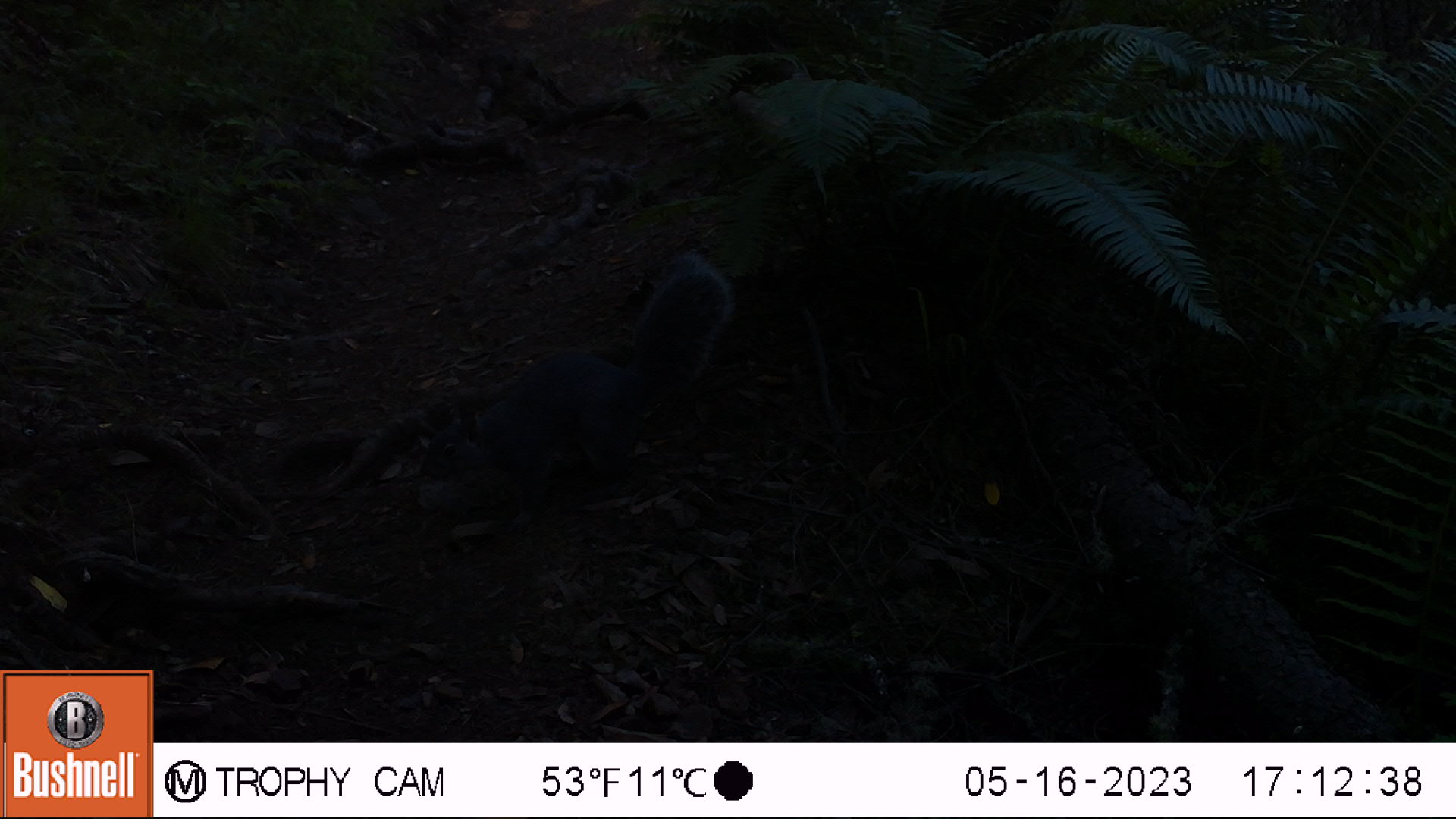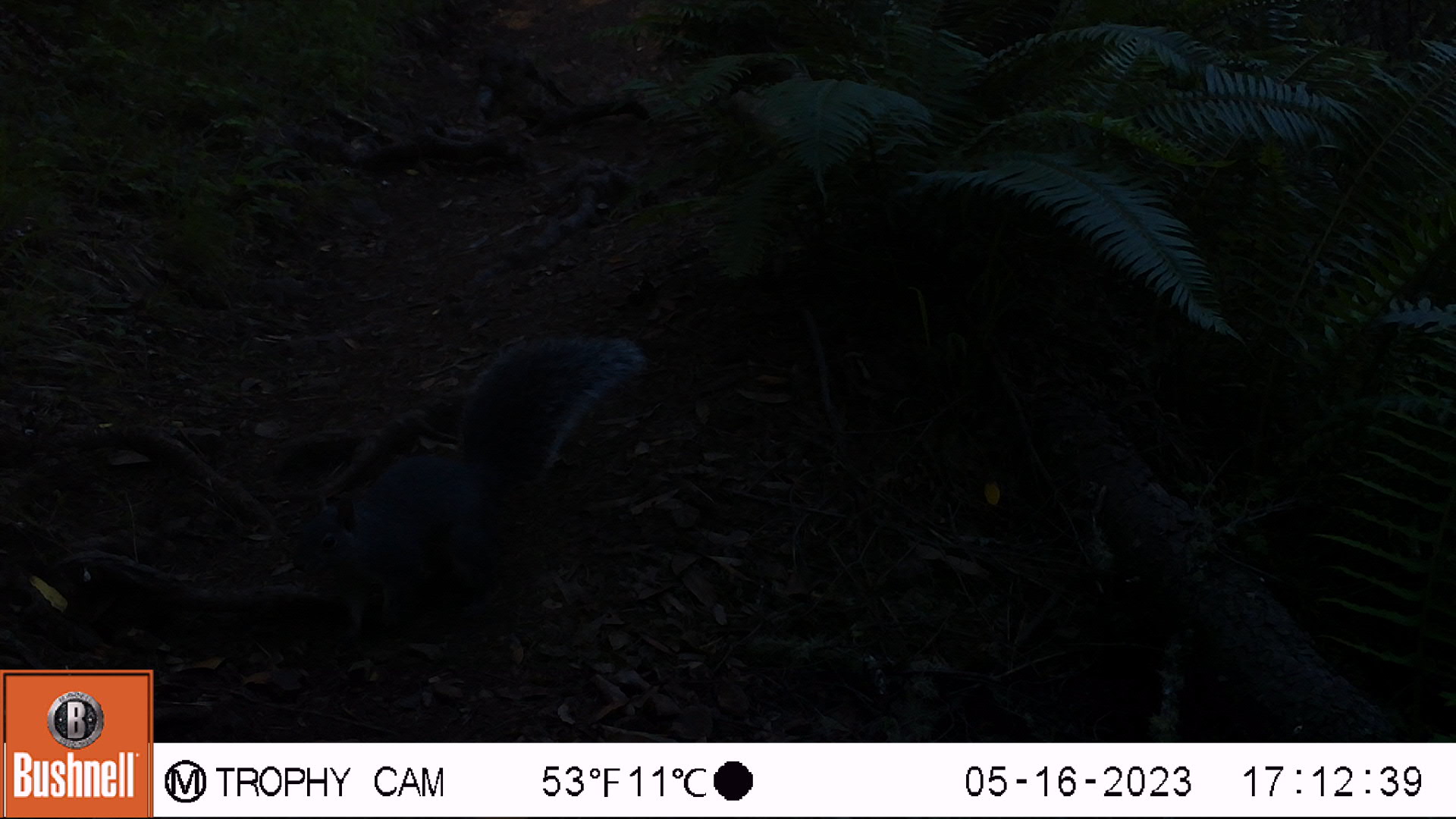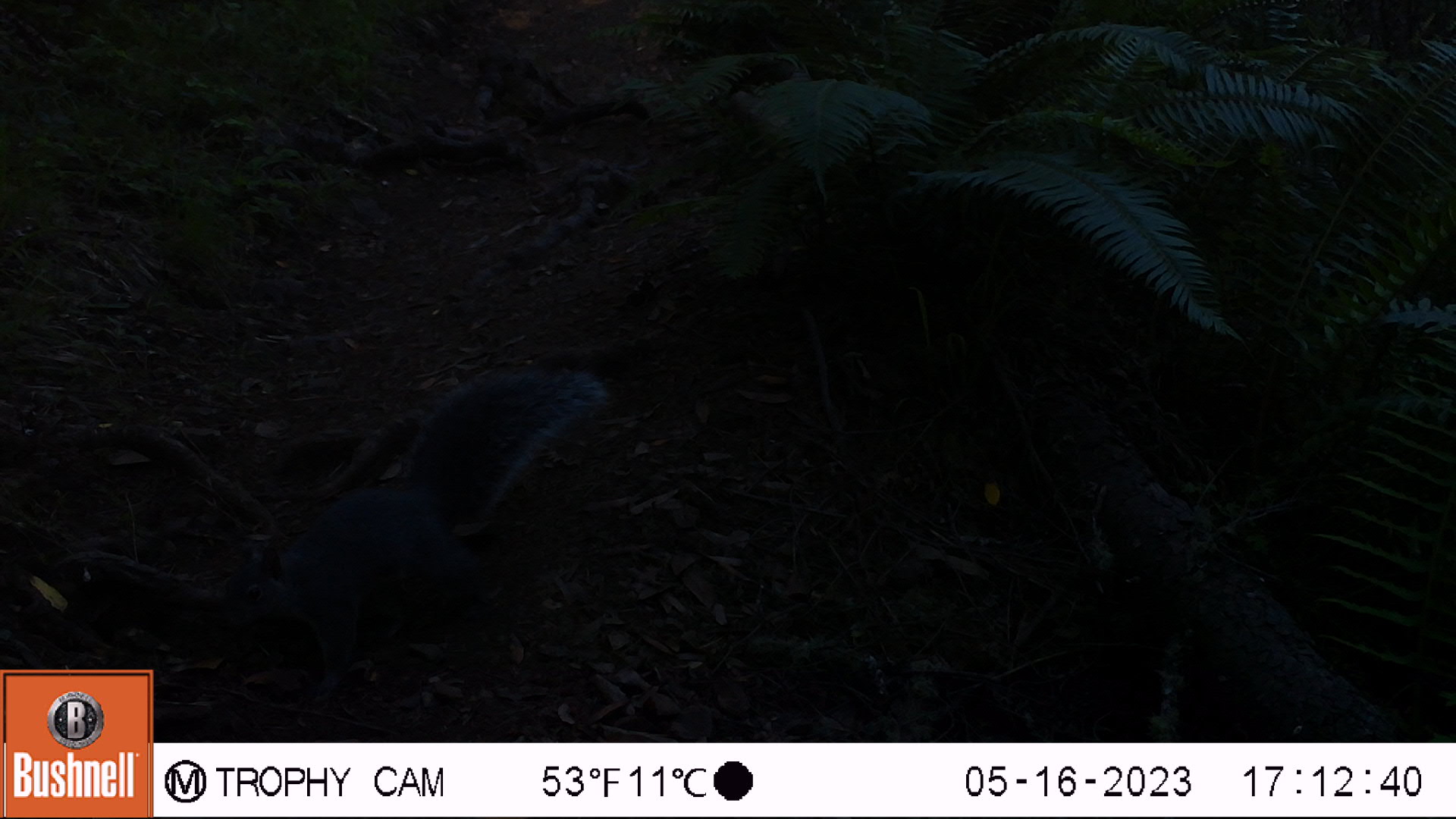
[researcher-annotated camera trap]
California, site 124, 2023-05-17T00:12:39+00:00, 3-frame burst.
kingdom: Animalia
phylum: Chordata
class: Mammalia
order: Rodentia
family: Sciuridae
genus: Sciurus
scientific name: Sciurus griseus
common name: western gray squirrel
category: western grey squirrel